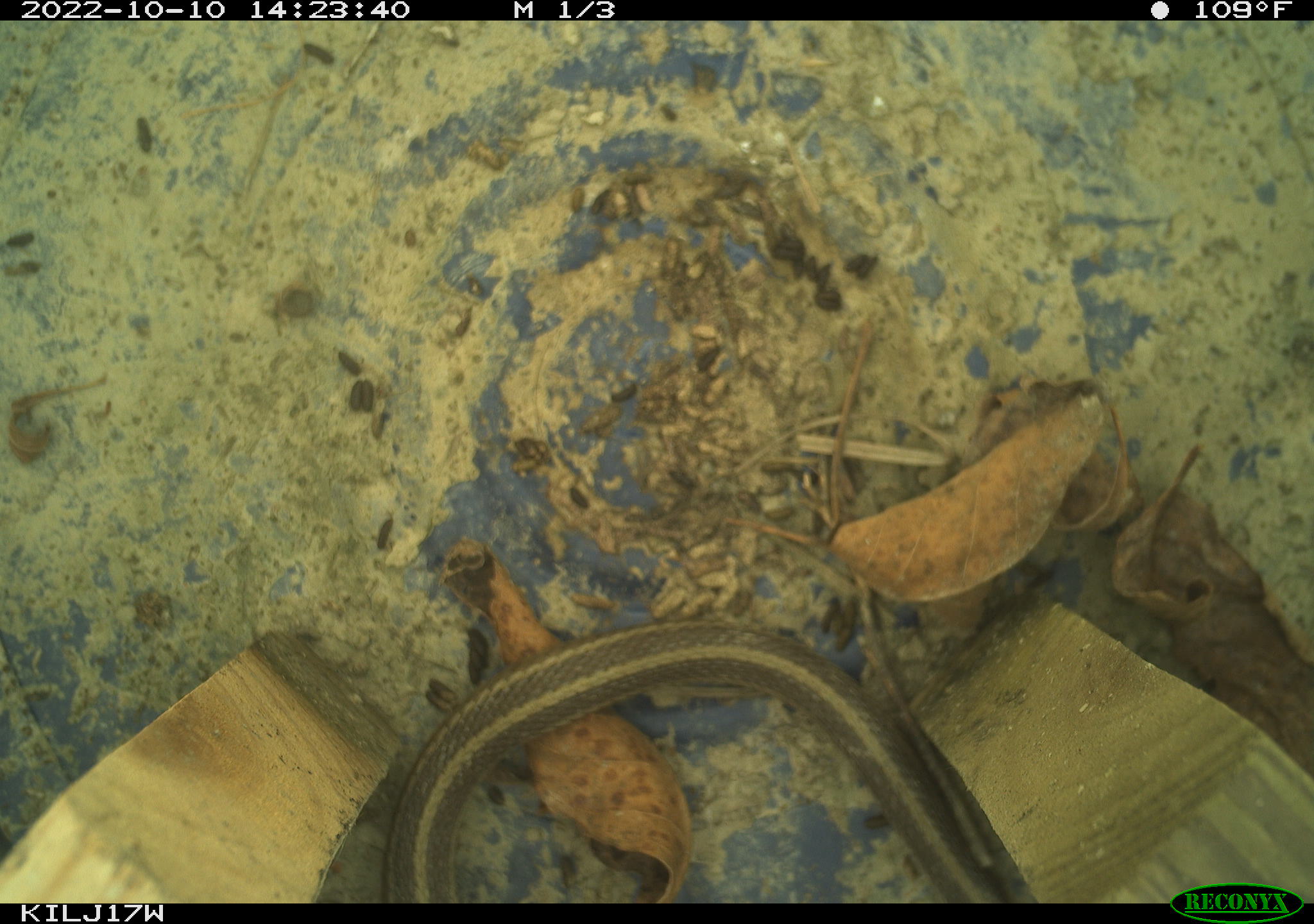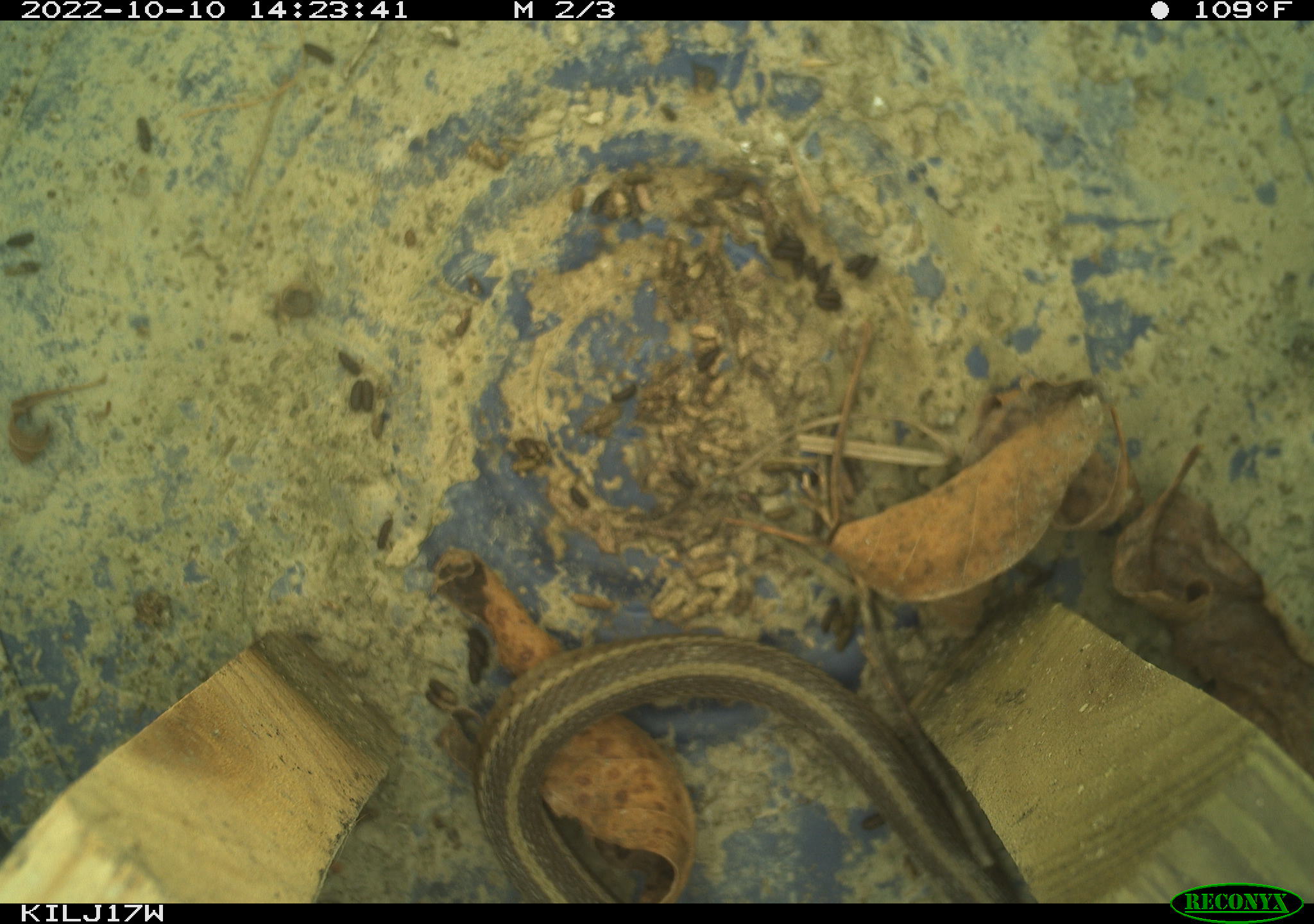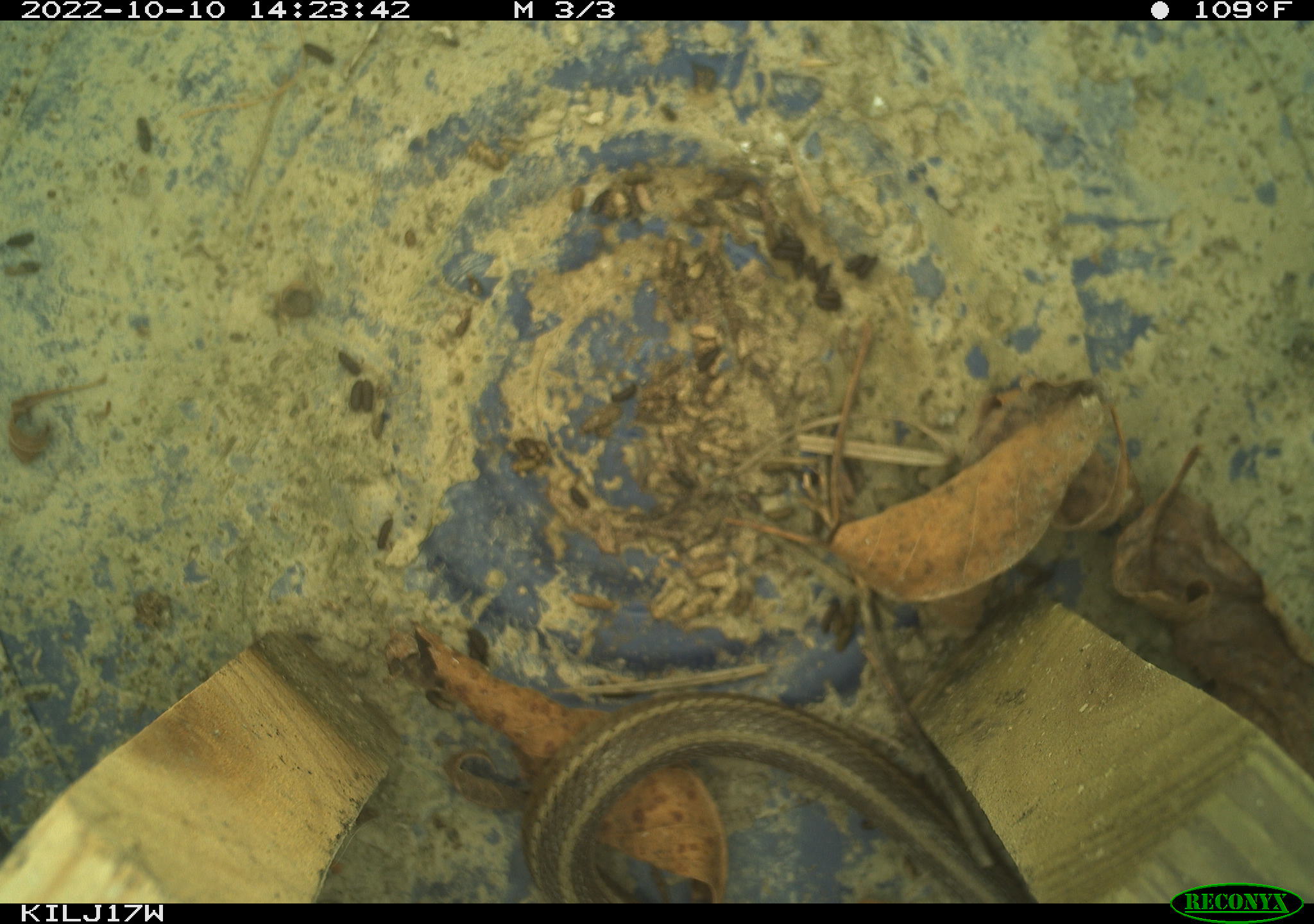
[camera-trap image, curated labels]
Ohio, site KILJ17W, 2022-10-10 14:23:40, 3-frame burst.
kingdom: Animalia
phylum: Chordata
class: Reptilia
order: Squamata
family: Colubridae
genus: Thamnophis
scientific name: Thamnophis sirtalis sirtalis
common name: eastern gartersnake